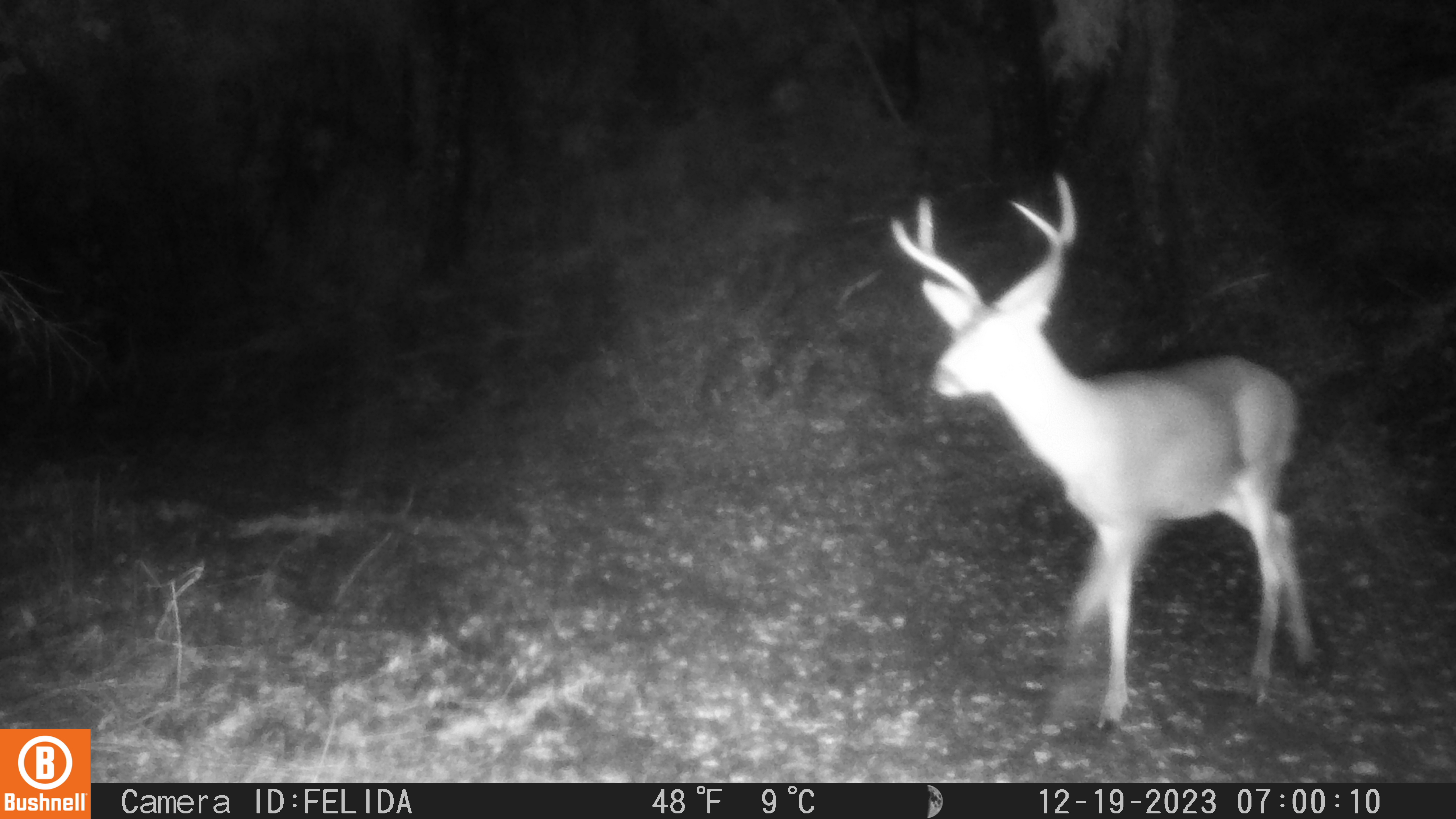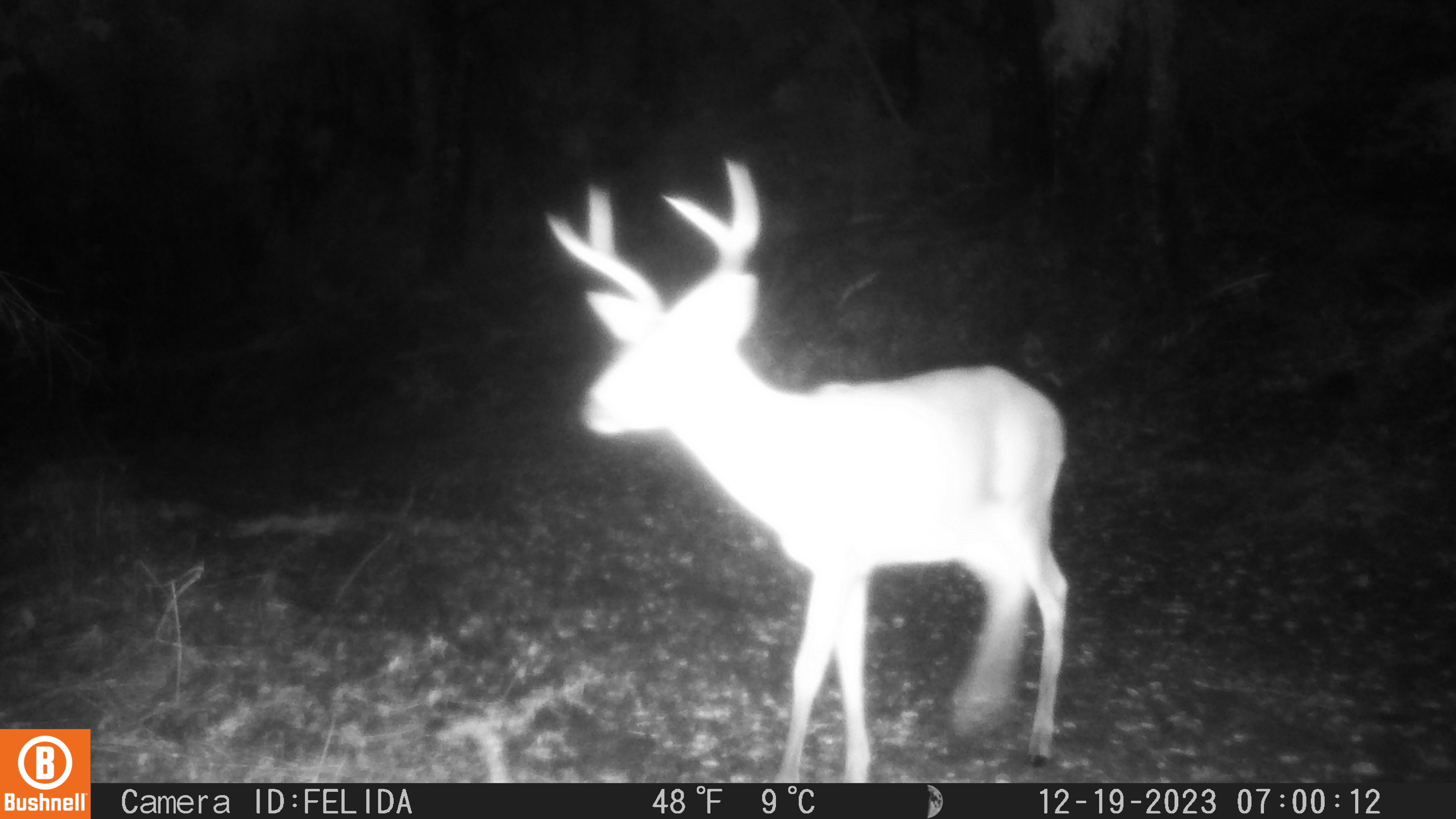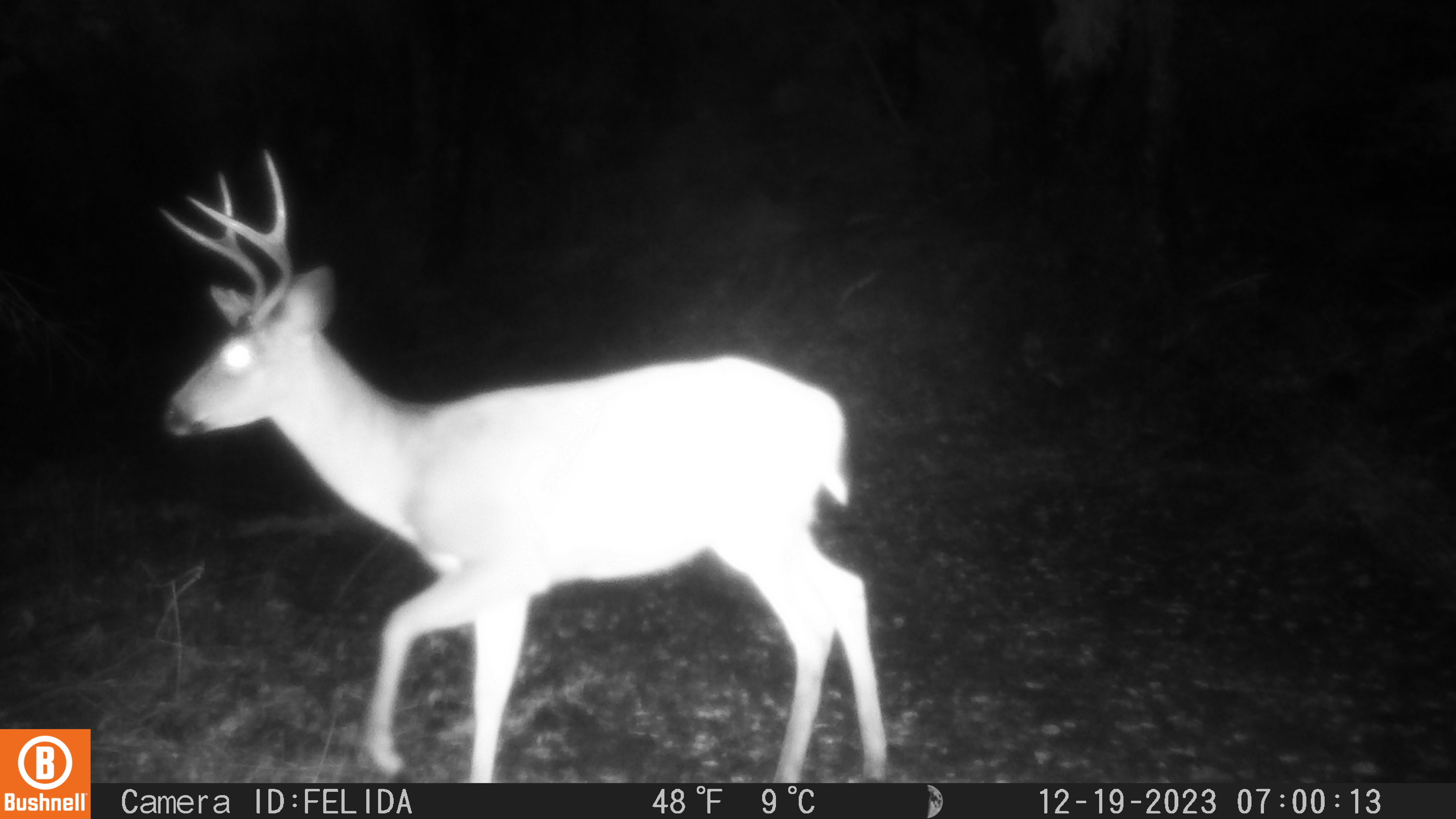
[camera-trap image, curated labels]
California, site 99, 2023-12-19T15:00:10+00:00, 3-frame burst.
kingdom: Animalia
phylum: Chordata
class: Mammalia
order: Artiodactyla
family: Cervidae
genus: Odocoileus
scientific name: Odocoileus hemionus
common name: mule deer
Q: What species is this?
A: Mule deer (Odocoileus hemionus).